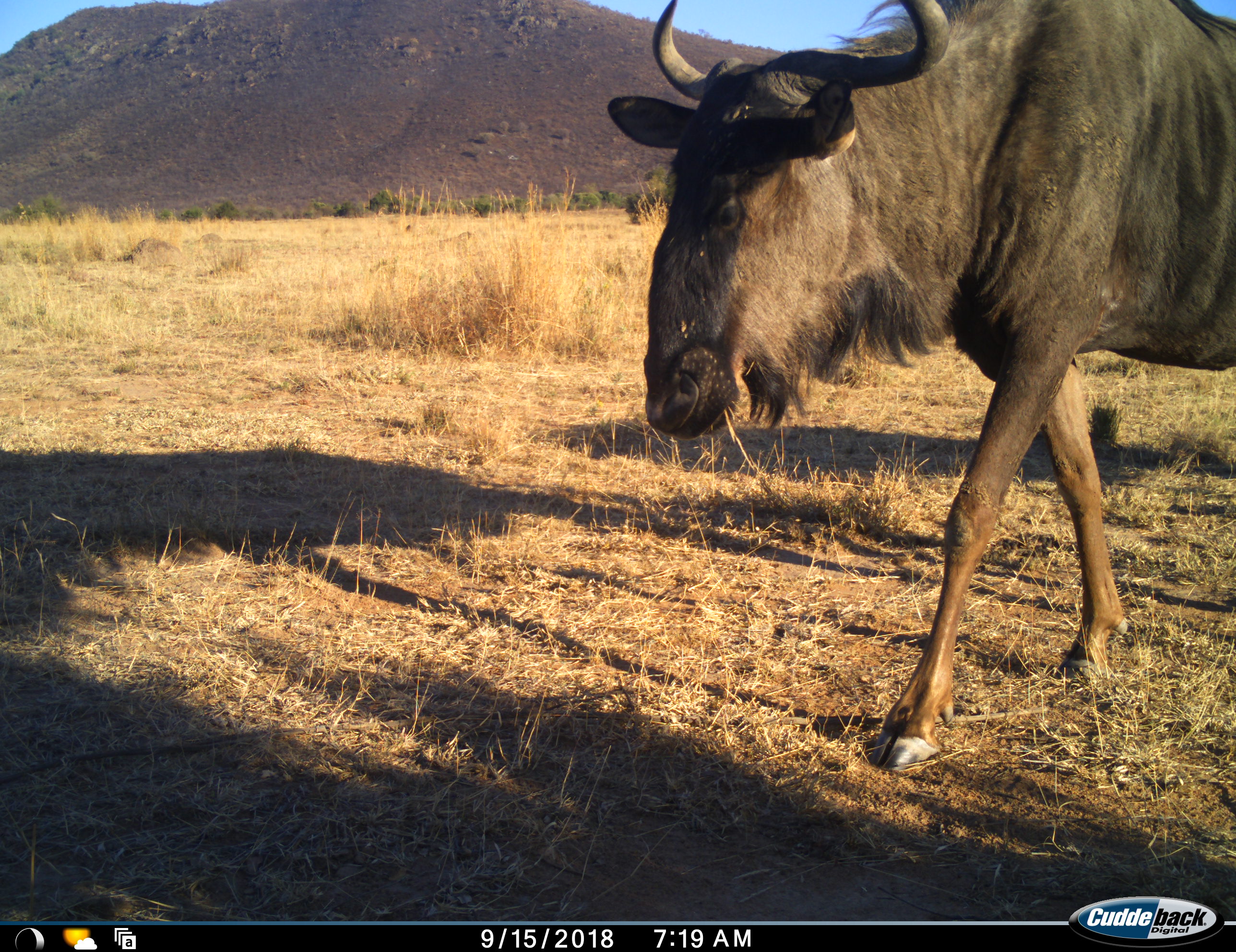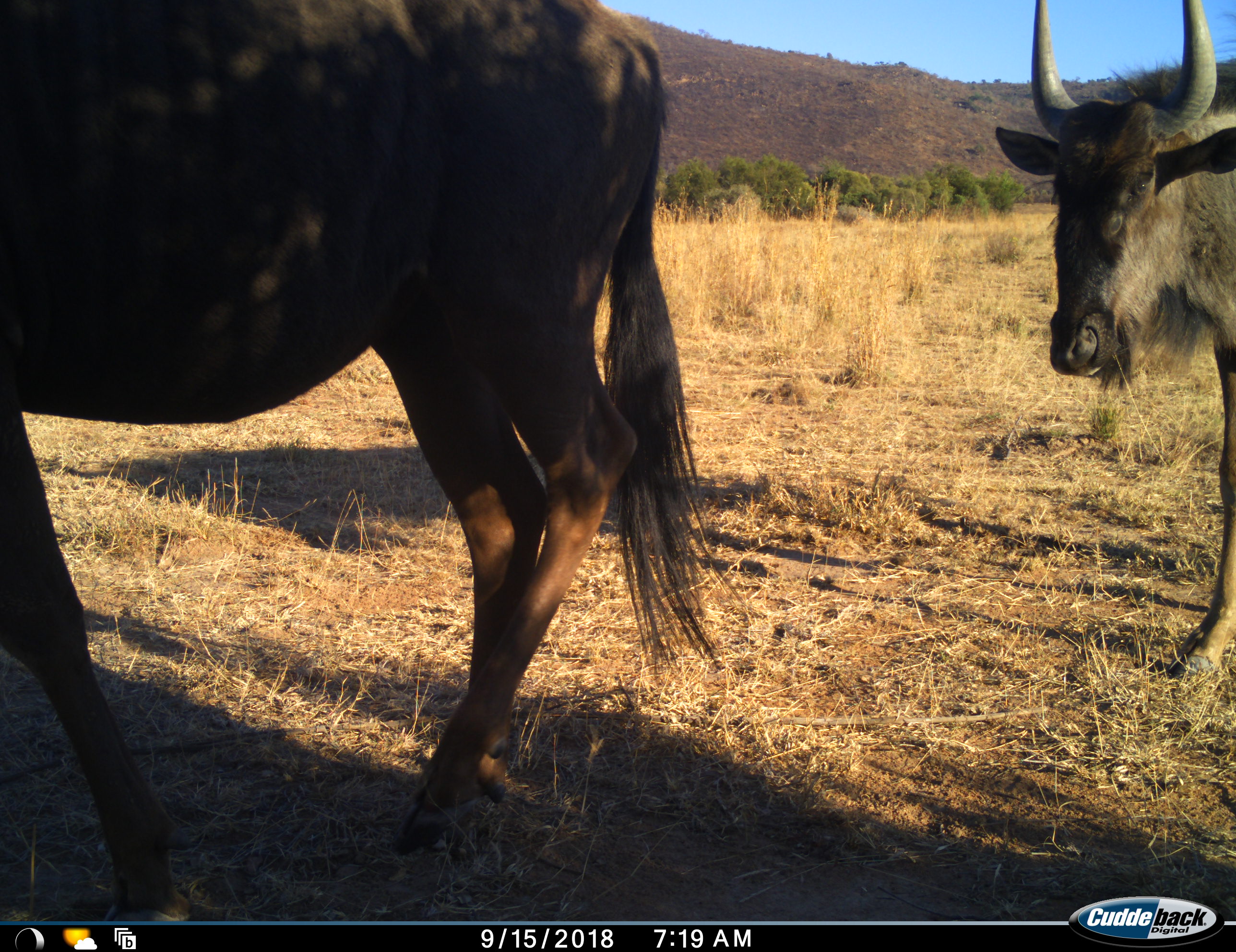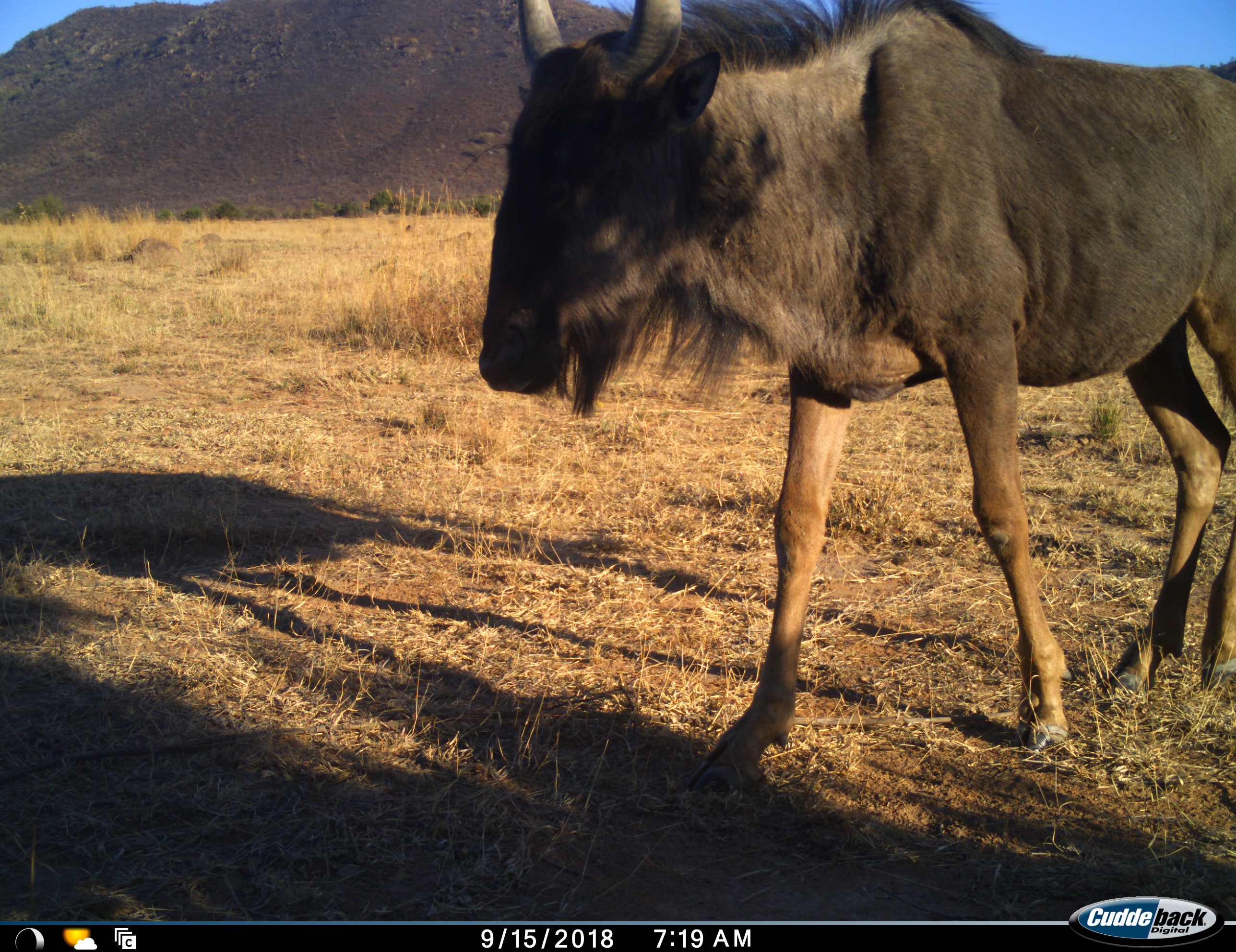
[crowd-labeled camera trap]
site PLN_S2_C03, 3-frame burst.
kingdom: Animalia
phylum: Chordata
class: Mammalia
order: Artiodactyla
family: Bovidae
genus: Connochaetes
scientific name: Connochaetes taurinus taurinus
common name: blue wildebeest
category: wildebeestblue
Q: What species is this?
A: Wildebeestblue (blue wildebeest) (Connochaetes taurinus taurinus).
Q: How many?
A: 2.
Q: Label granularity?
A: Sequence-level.